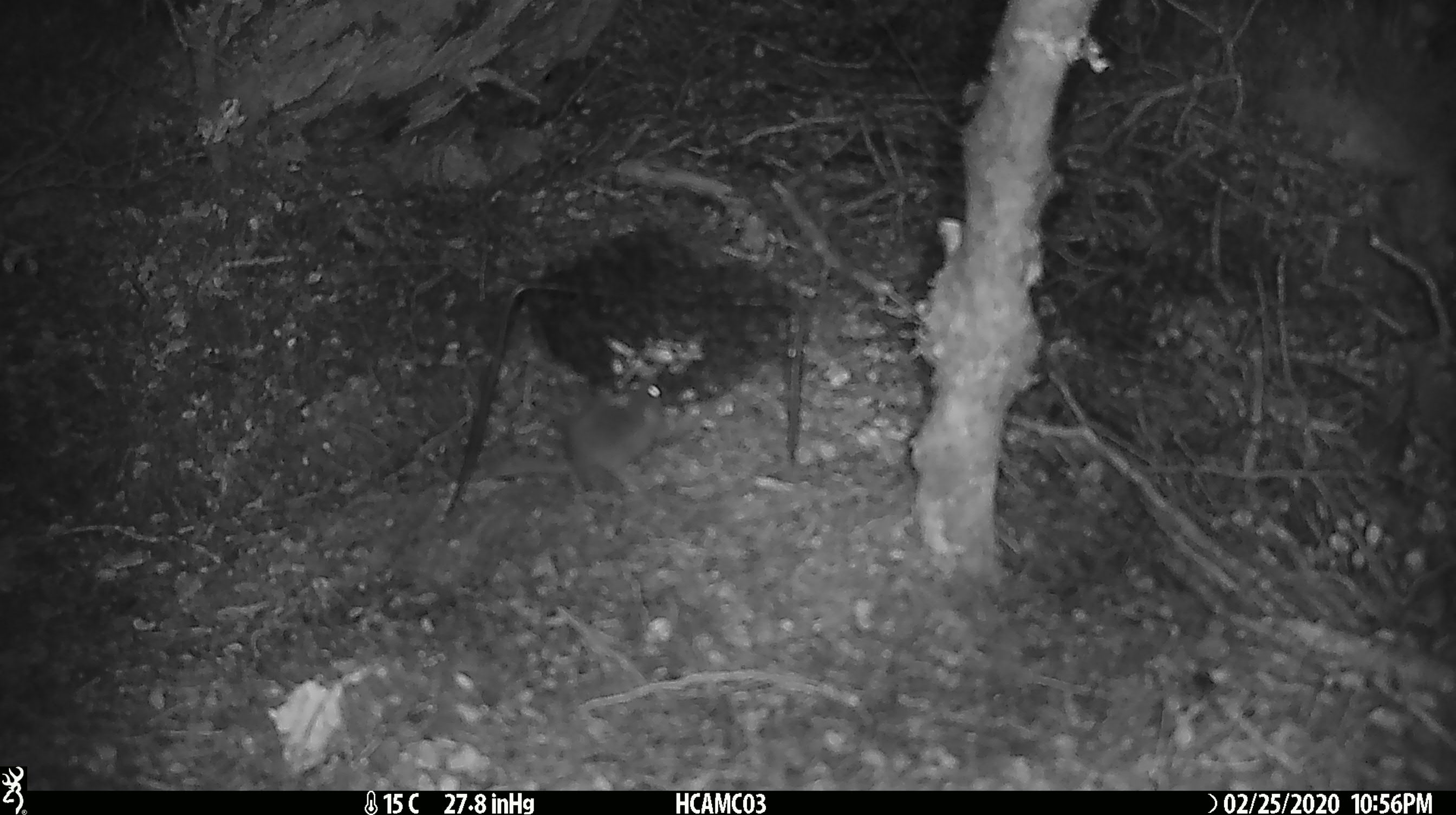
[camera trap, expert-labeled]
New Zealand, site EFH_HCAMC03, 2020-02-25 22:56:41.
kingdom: Animalia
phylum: Chordata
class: Mammalia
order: Rodentia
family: Muridae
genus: Mus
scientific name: Mus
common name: mouse